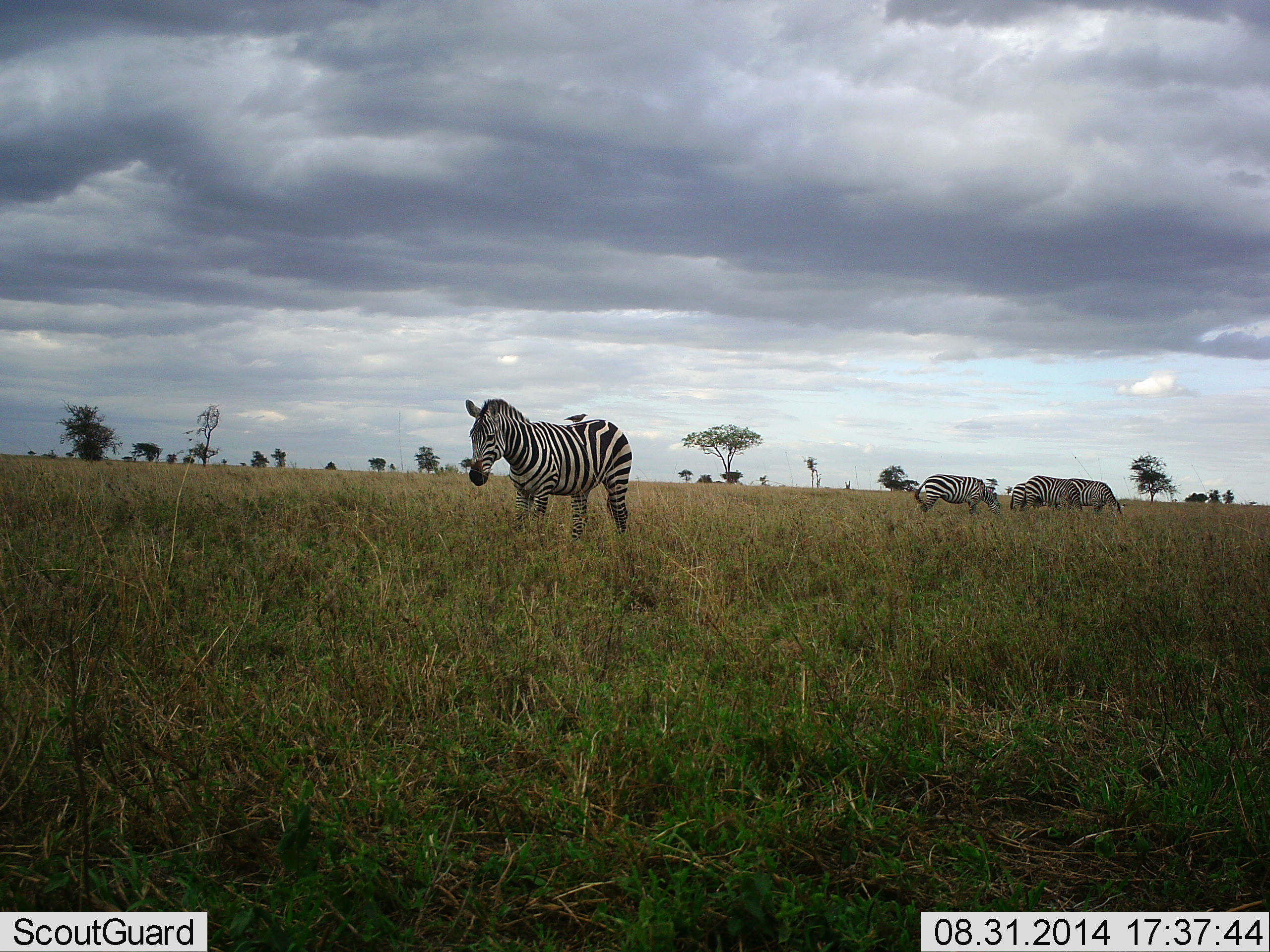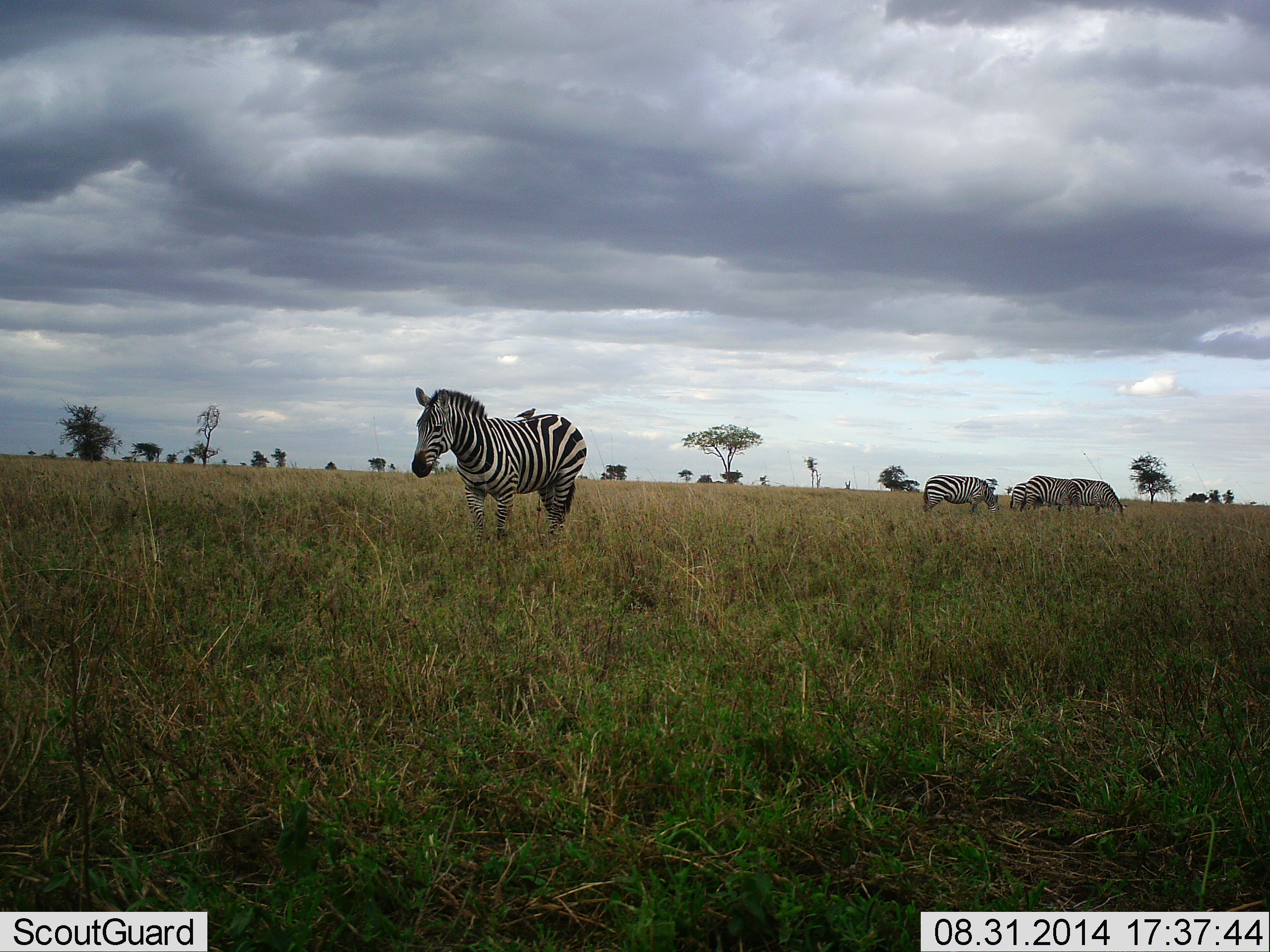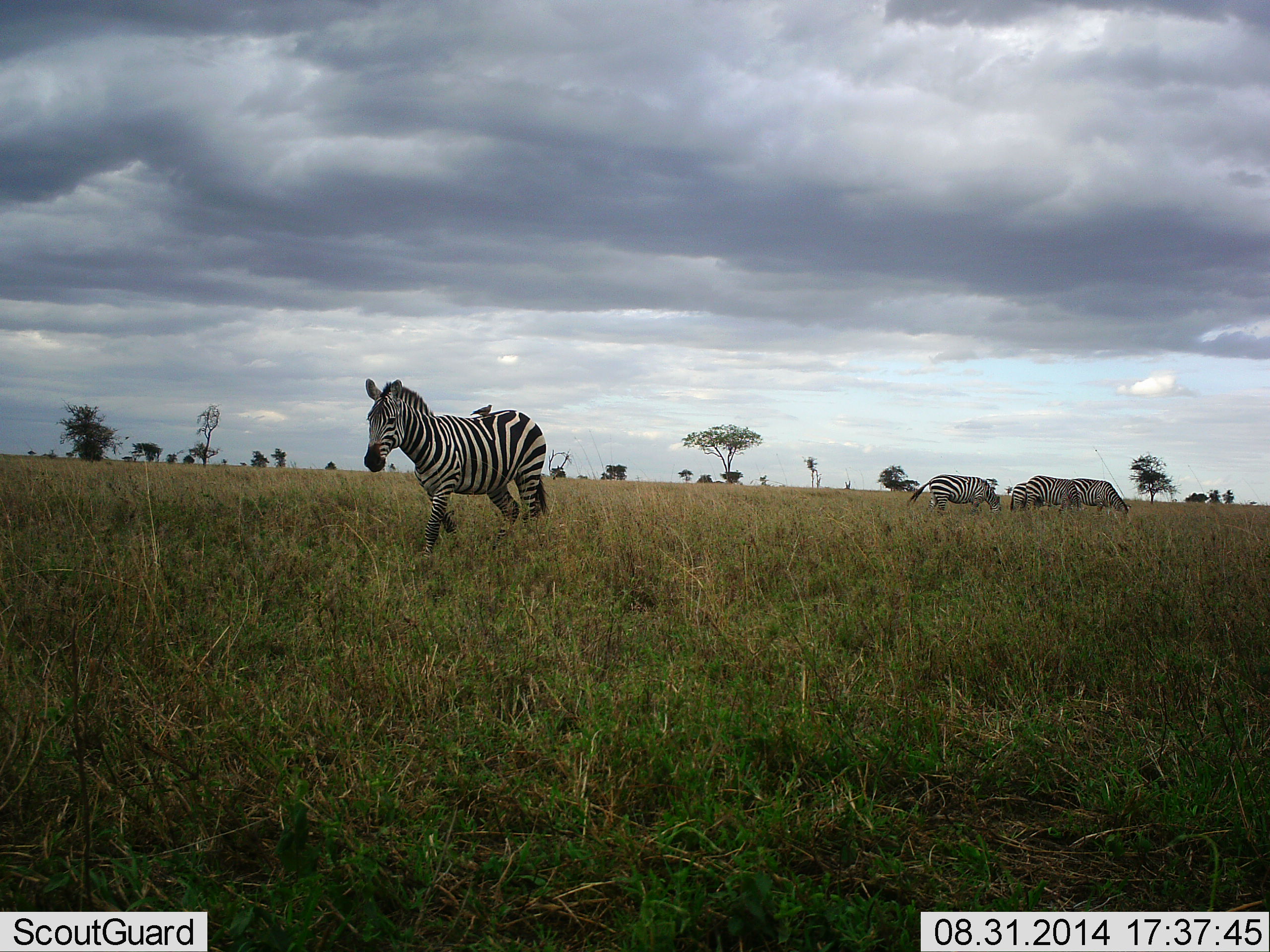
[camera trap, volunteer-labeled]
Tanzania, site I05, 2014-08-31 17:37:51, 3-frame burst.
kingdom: Animalia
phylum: Chordata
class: Mammalia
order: Perissodactyla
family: Equidae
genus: Equus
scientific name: Equus quagga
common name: plains zebra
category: zebra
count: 5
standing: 50%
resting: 0%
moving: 64%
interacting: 0%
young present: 7%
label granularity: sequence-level